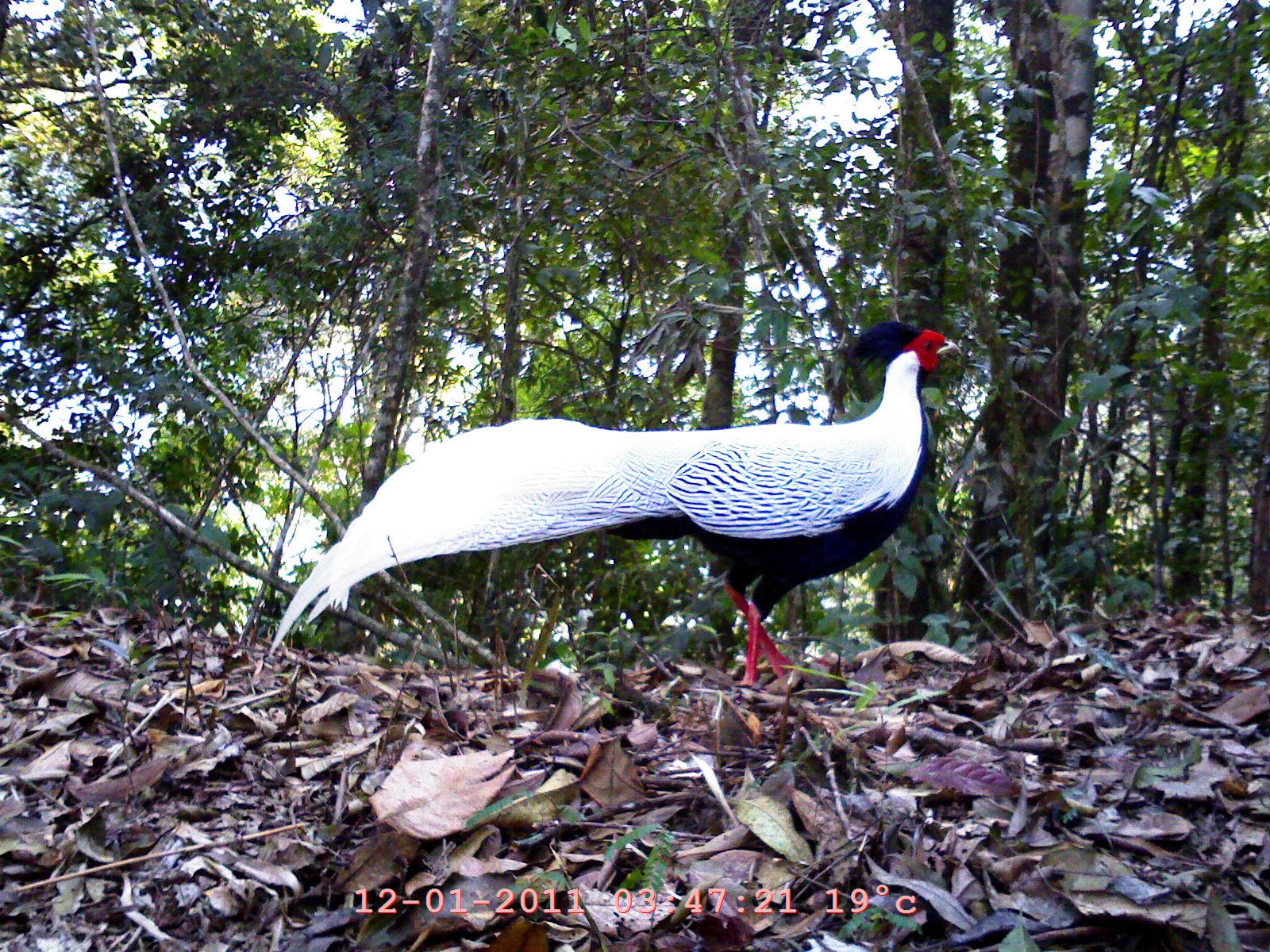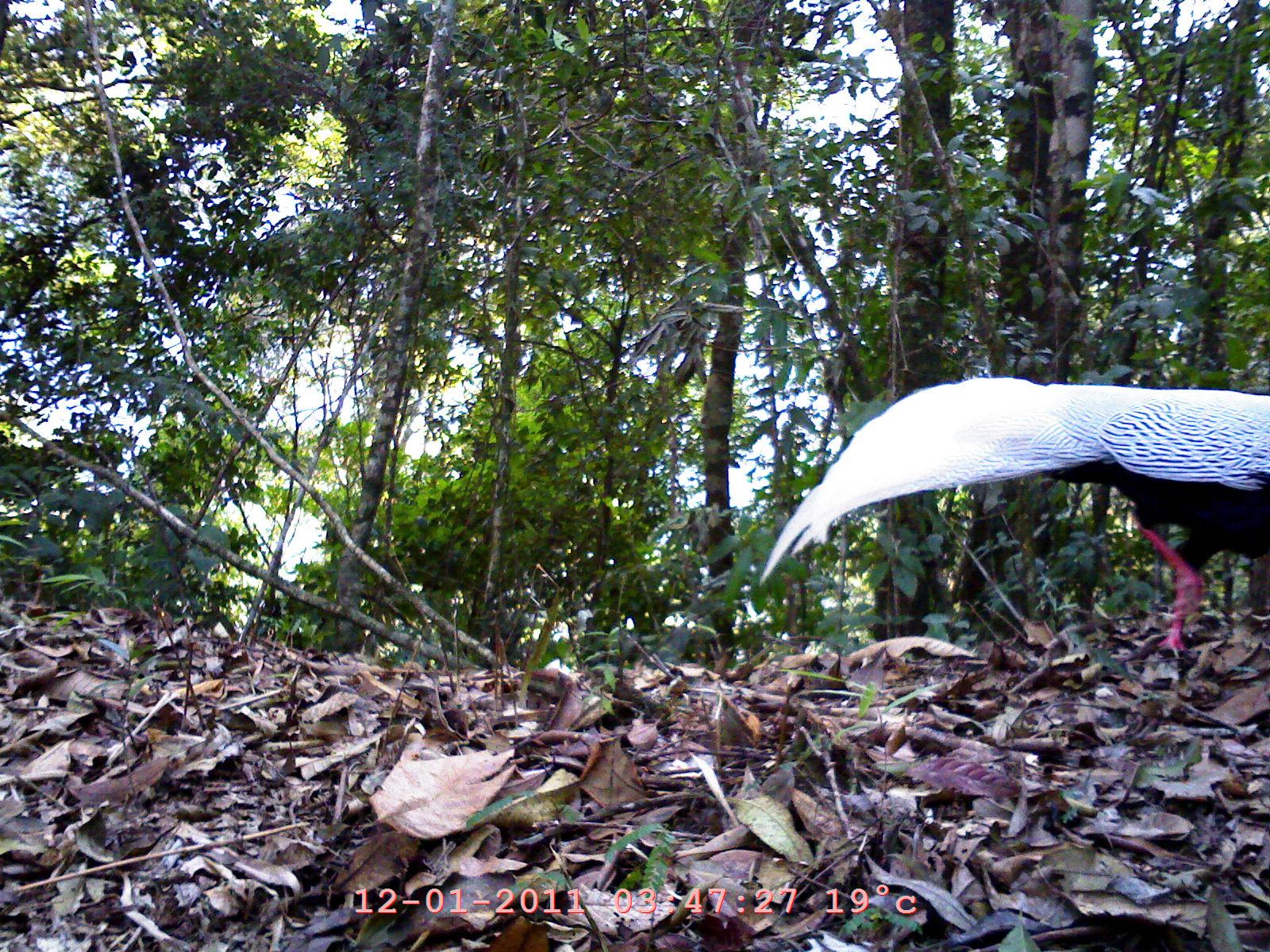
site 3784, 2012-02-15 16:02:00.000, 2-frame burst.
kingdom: Animalia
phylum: Chordata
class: Aves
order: Galliformes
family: Phasianidae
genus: Lophura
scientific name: Lophura nycthemera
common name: silver pheasant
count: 1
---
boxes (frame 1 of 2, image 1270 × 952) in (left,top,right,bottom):
lophura nycthemera: (267,319,963,687)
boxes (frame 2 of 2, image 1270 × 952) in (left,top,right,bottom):
lophura nycthemera: (755,372,1268,657)